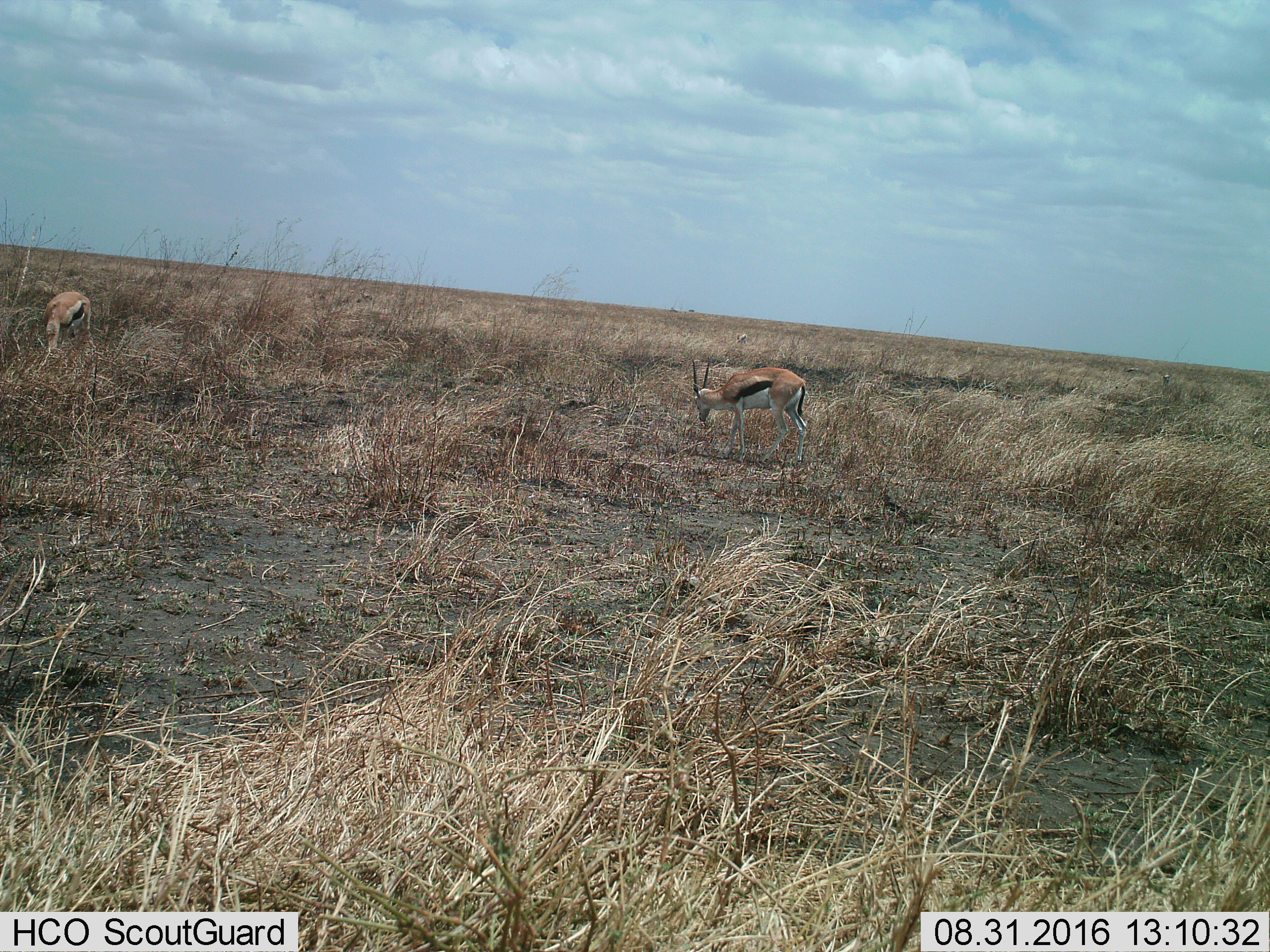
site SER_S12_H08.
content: unidentified animal